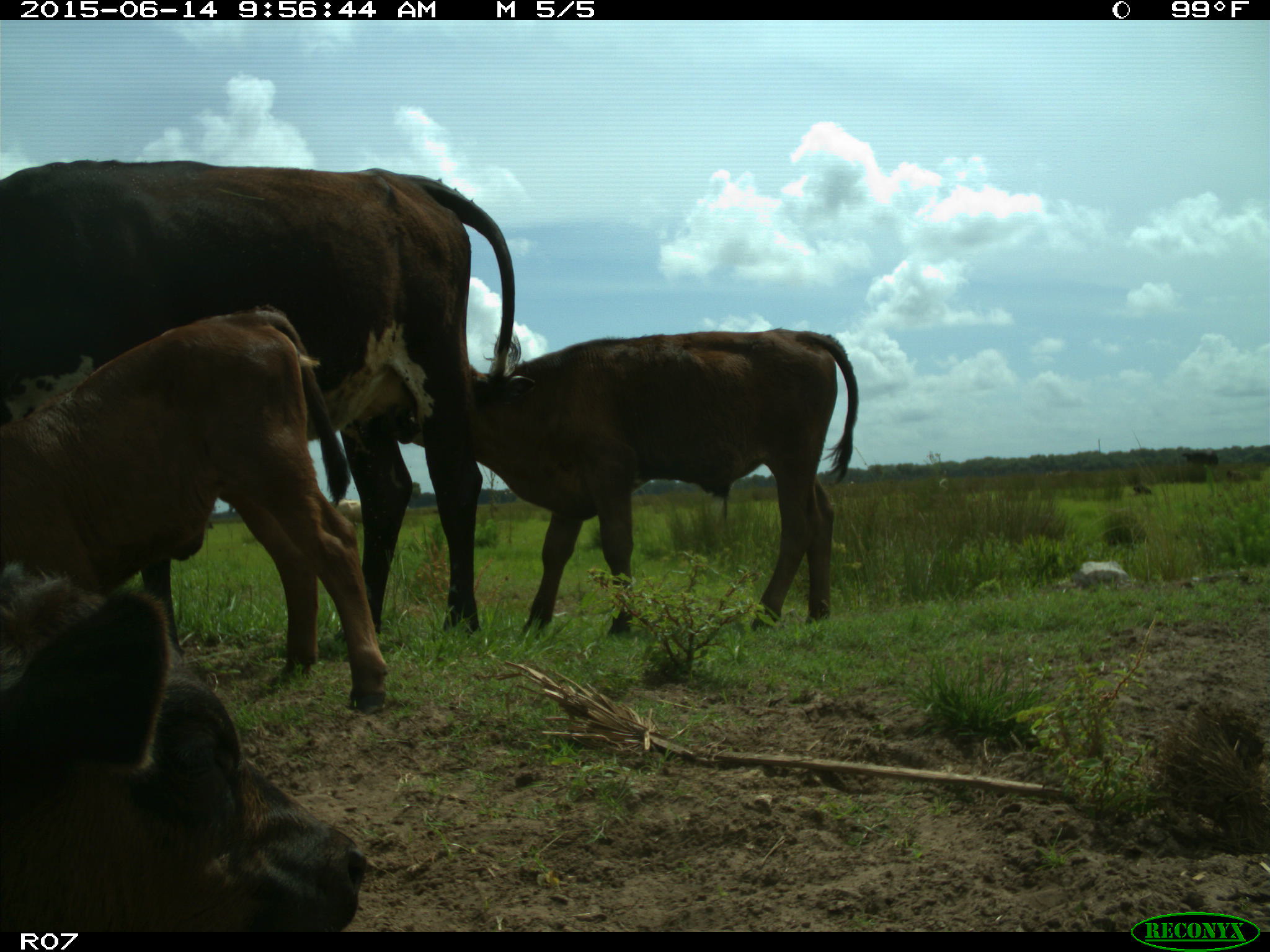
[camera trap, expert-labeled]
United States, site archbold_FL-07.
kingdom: Animalia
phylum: Chordata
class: Mammalia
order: Artiodactyla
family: Bovidae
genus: Bos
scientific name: Bos taurus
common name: domestic cow